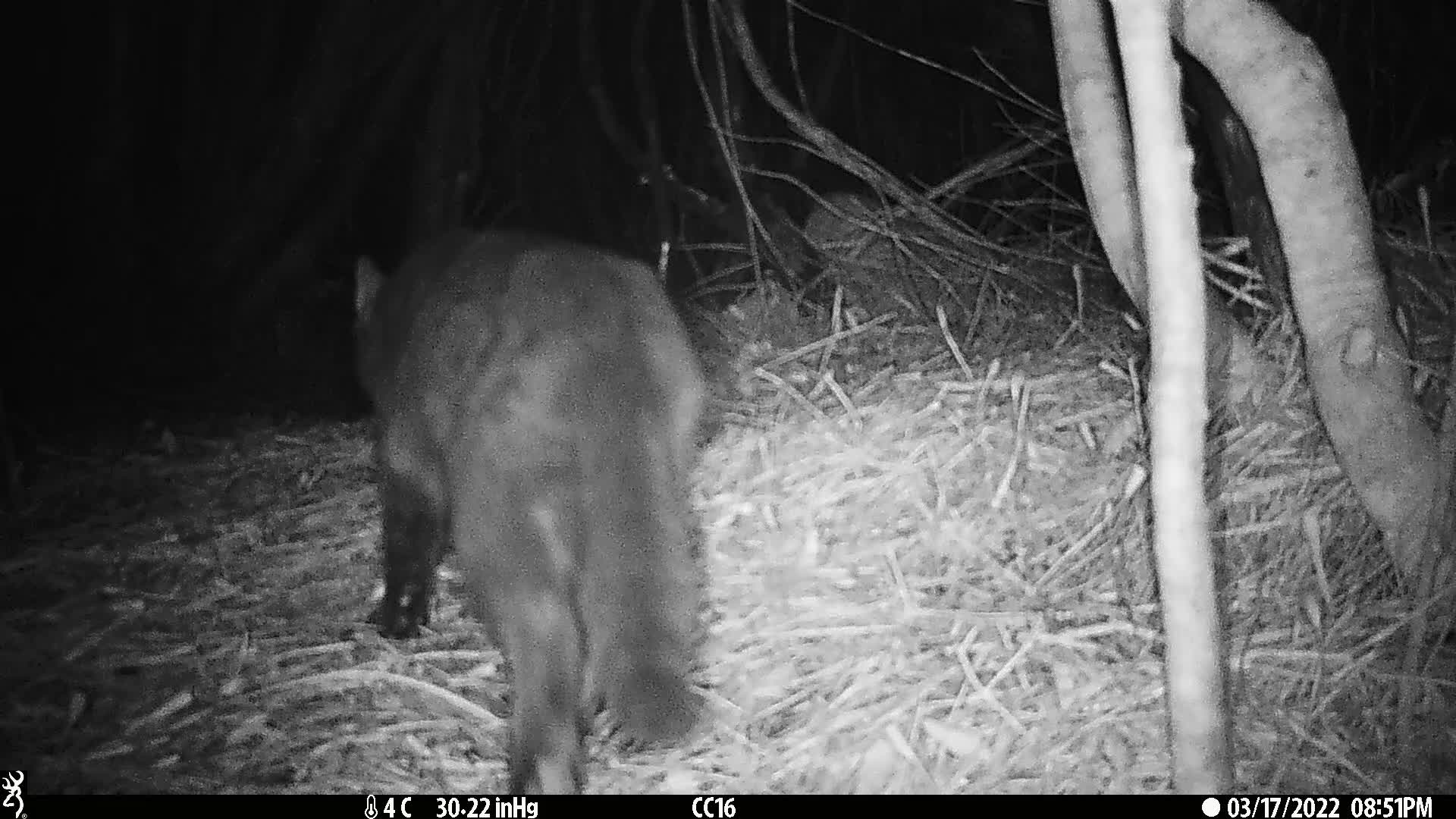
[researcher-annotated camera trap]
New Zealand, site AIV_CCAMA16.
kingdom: Animalia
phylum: Chordata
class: Mammalia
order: Carnivora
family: Felidae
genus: Felis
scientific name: Felis catus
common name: domestic cat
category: cat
Cat (domestic cat) (Felis catus).